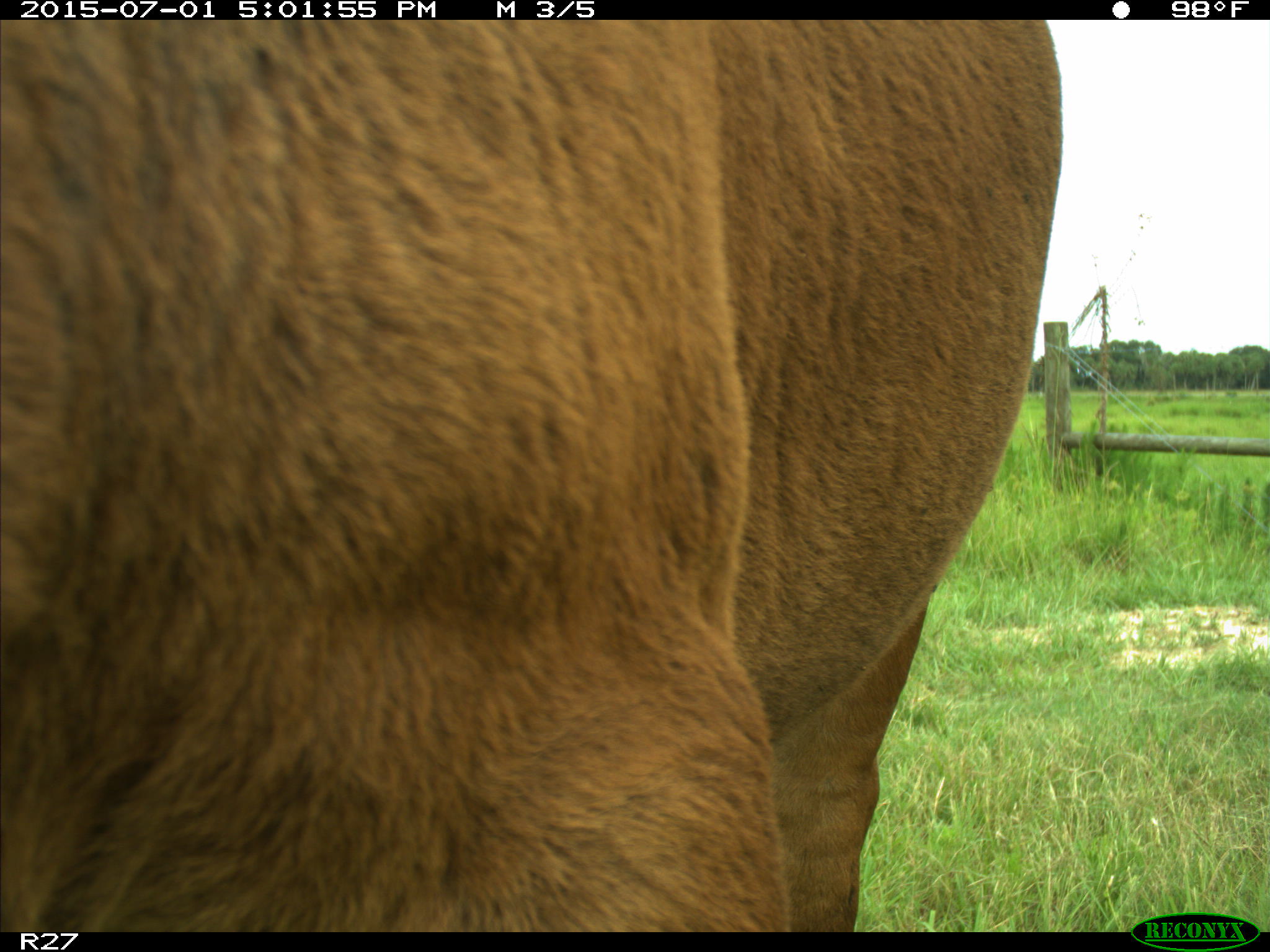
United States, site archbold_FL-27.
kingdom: Animalia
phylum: Chordata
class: Mammalia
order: Artiodactyla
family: Bovidae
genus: Bos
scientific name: Bos taurus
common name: domestic cow